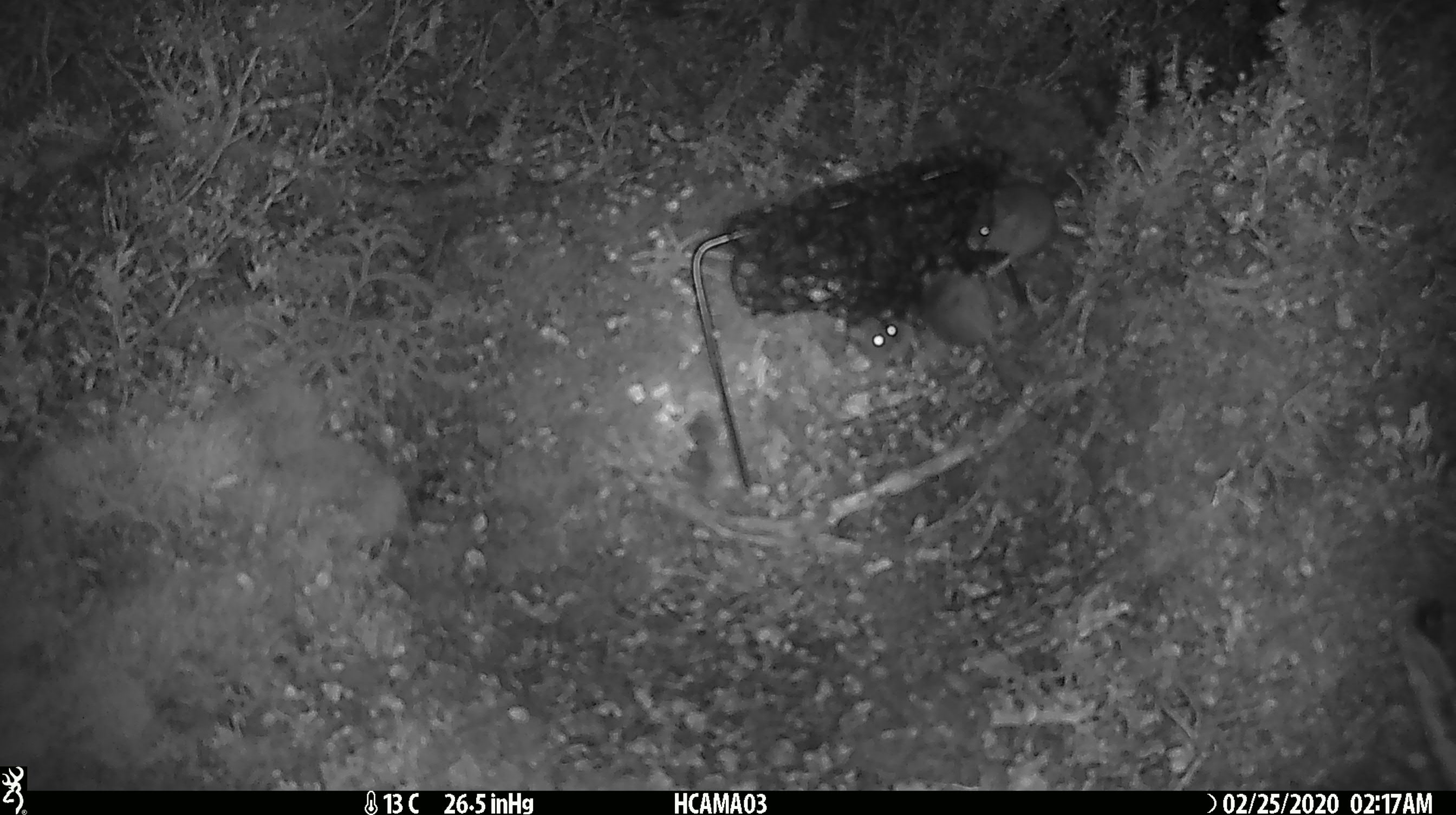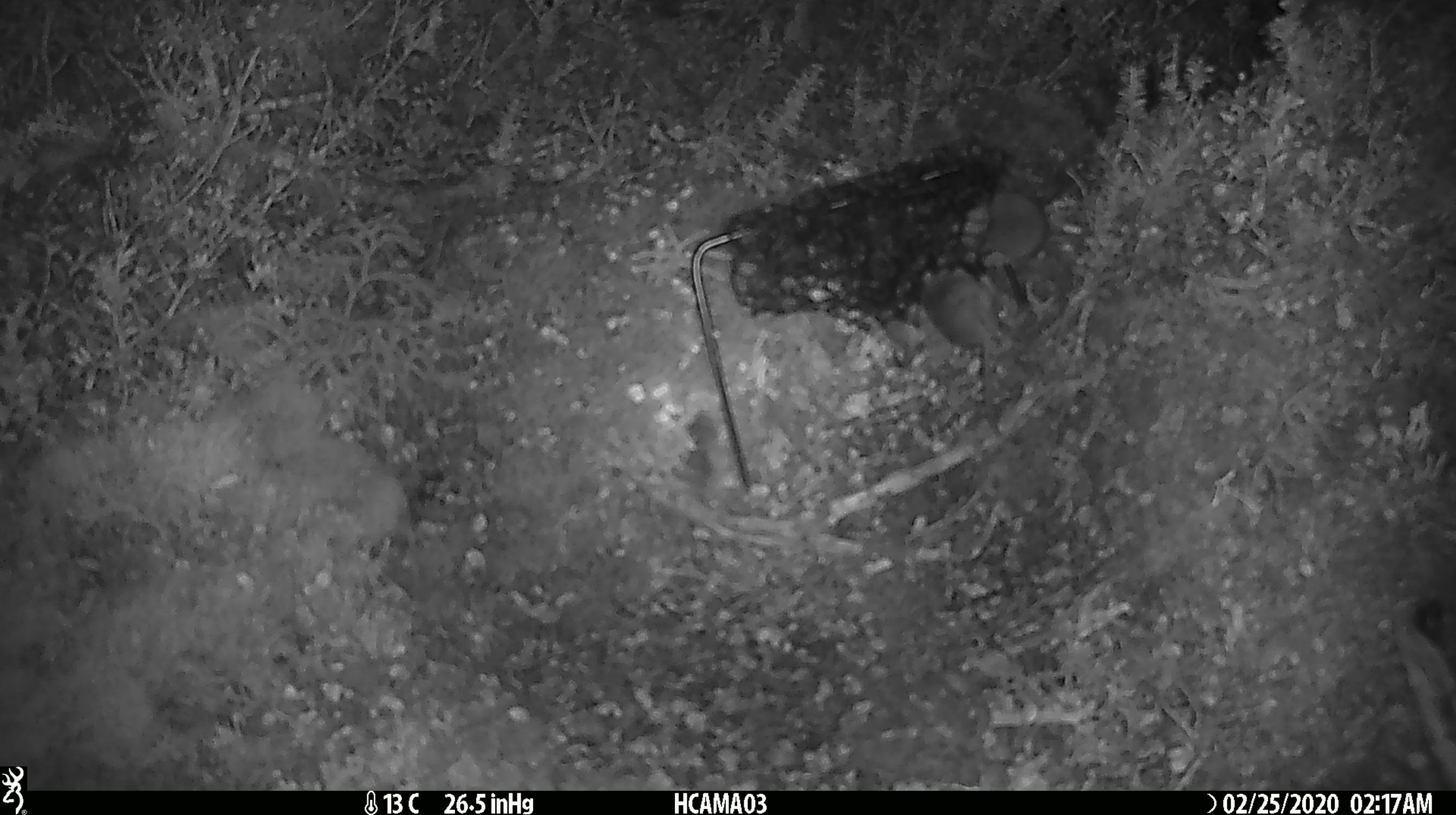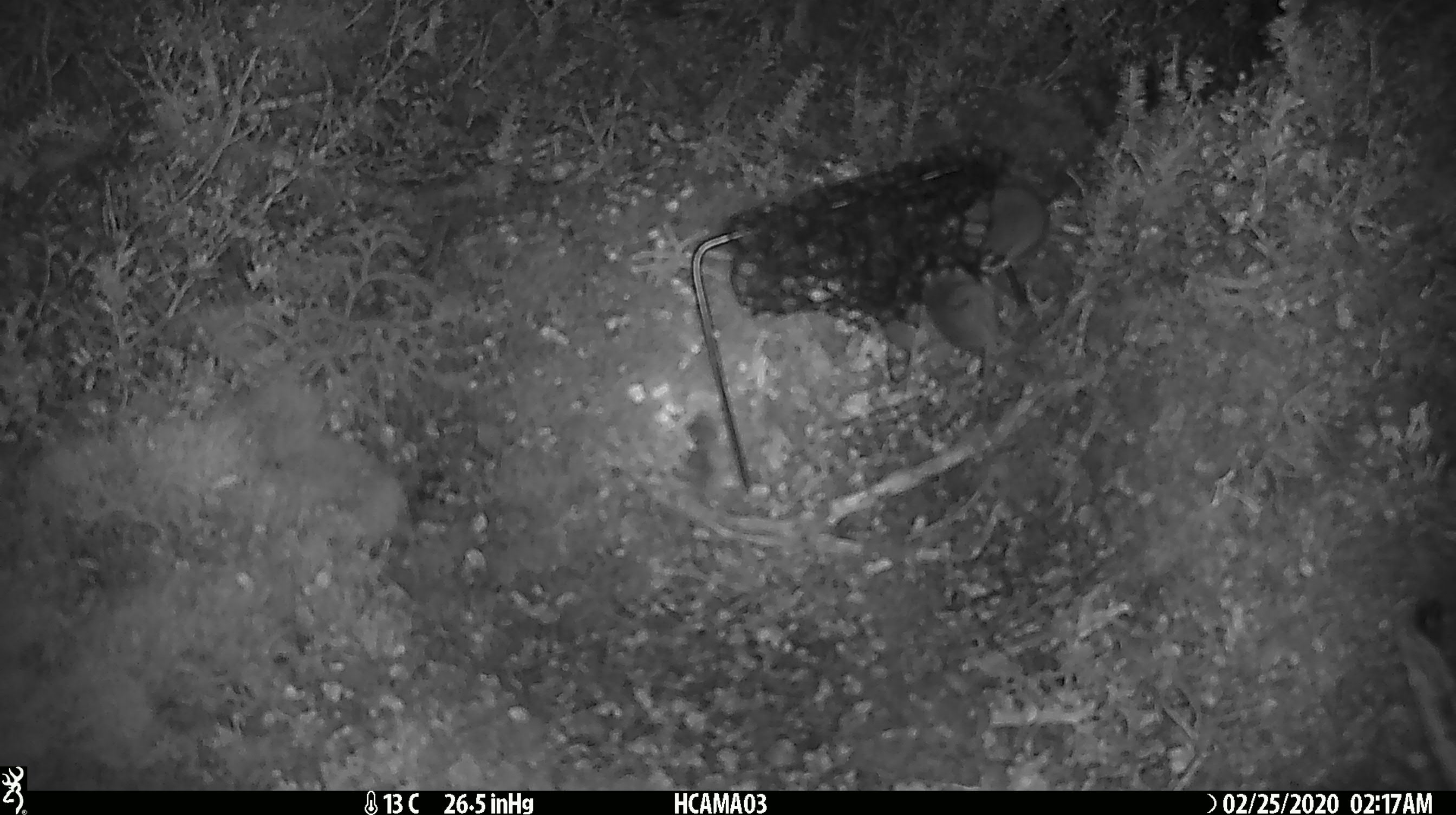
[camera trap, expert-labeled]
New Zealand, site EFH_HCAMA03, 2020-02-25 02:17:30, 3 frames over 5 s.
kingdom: Animalia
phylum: Chordata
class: Mammalia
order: Rodentia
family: Muridae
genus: Mus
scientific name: Mus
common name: mouse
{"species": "mouse (Mus)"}